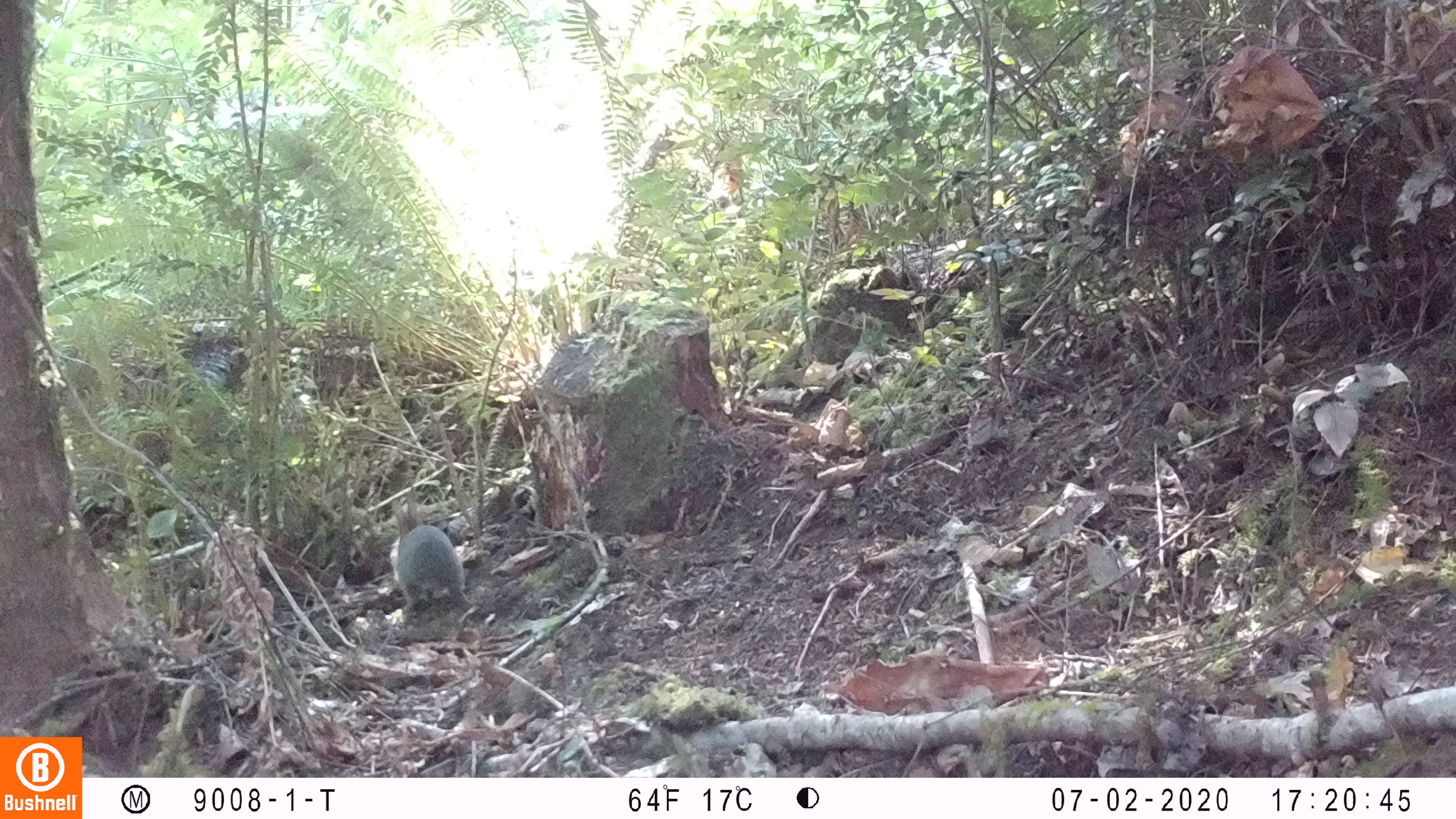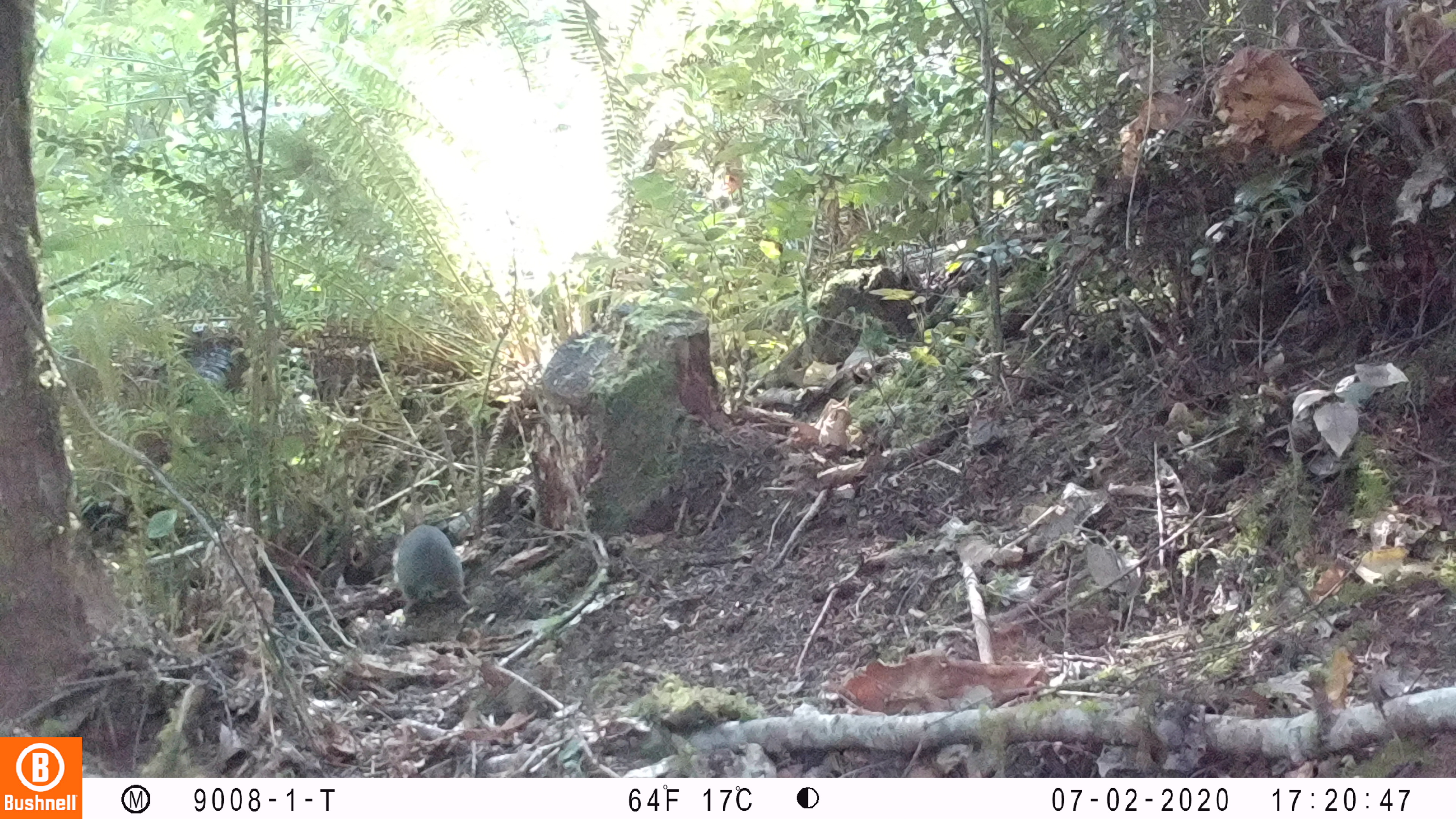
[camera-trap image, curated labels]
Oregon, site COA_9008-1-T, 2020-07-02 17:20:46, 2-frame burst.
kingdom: Animalia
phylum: Chordata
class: Mammalia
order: Lagomorpha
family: Leporidae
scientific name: Leporidae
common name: hares and rabbits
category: leporidae family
Leporidae family (hares and rabbits) (Leporidae).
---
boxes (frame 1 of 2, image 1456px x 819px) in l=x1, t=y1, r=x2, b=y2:
leporidae family: l=385, t=484, r=480, b=614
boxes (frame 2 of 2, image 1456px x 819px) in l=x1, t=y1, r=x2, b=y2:
leporidae family: l=383, t=496, r=473, b=615